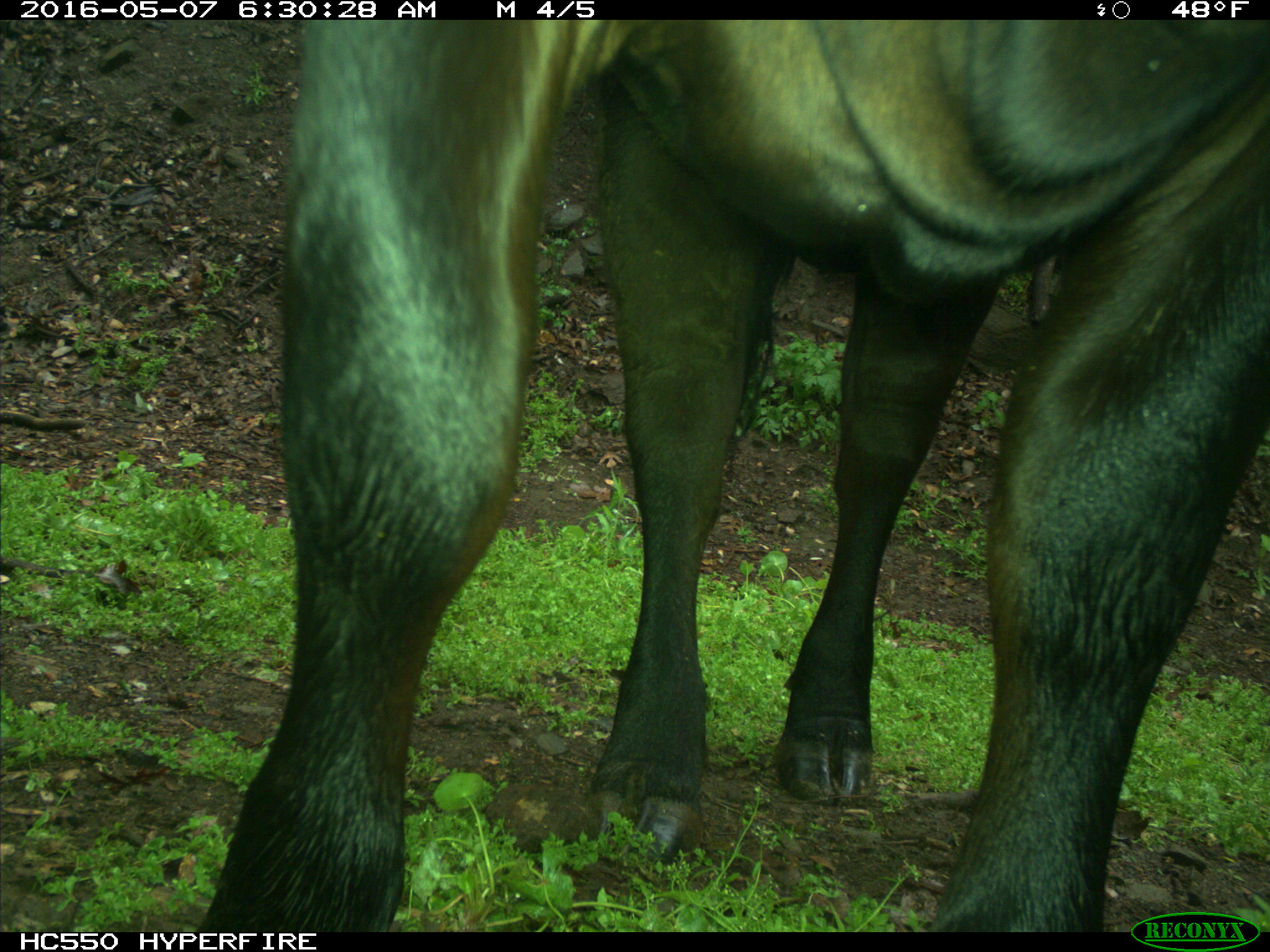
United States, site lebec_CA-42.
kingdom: Animalia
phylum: Chordata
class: Mammalia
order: Artiodactyla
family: Bovidae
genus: Bos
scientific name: Bos taurus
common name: domestic cow